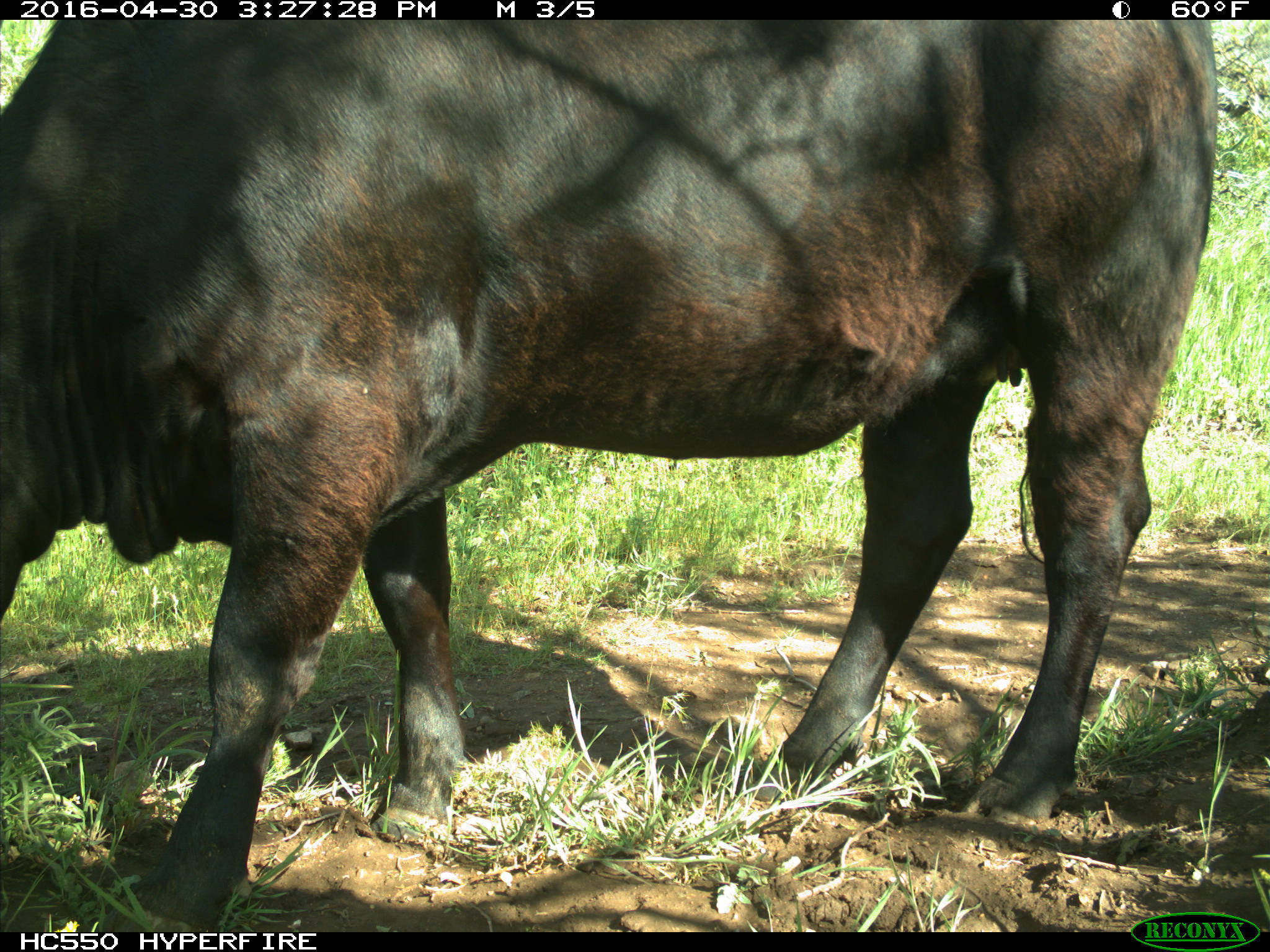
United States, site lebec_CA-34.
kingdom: Animalia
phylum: Chordata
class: Mammalia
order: Artiodactyla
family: Bovidae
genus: Bos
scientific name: Bos taurus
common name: domestic cow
Bos taurus (domestic cow).